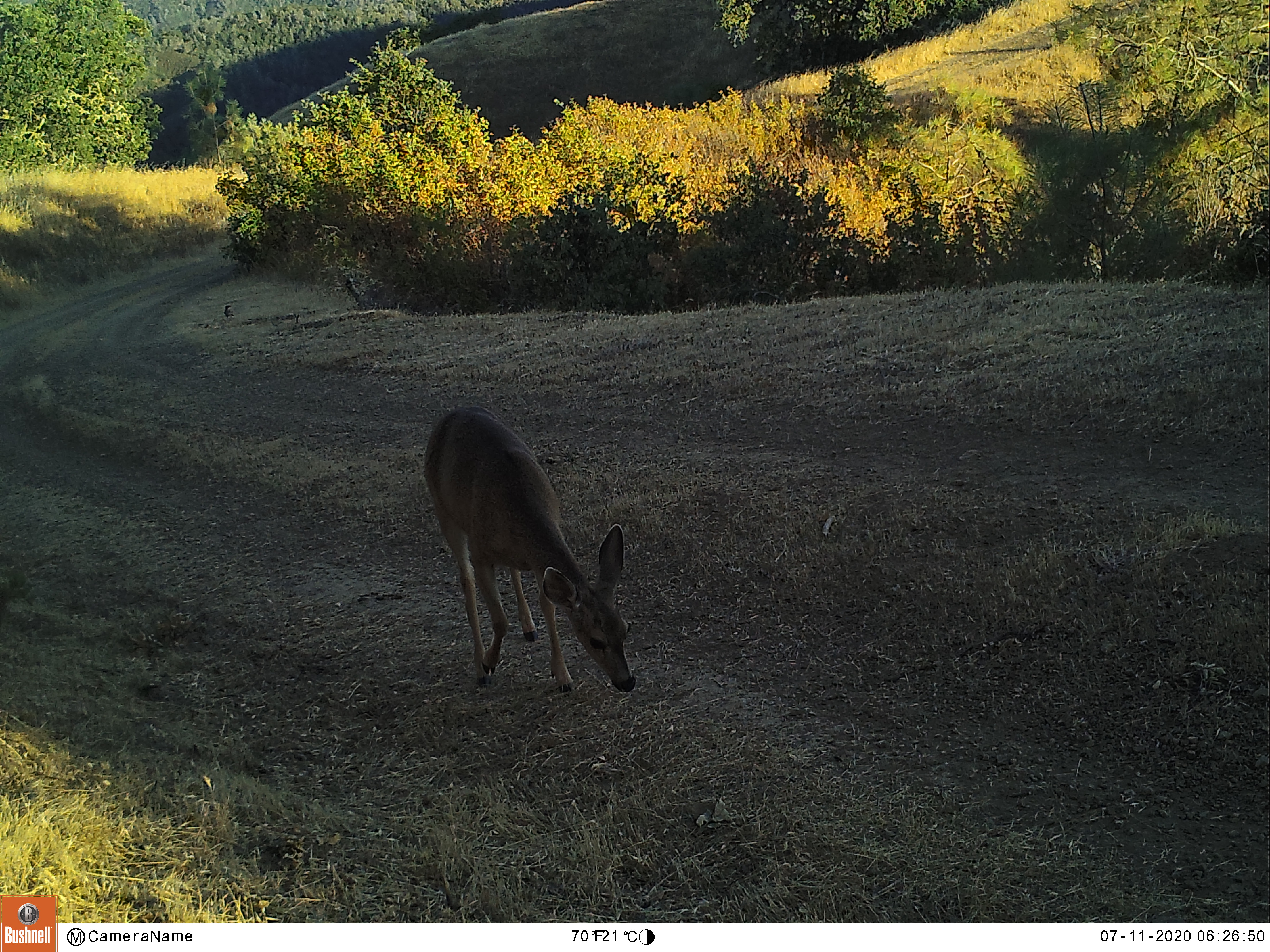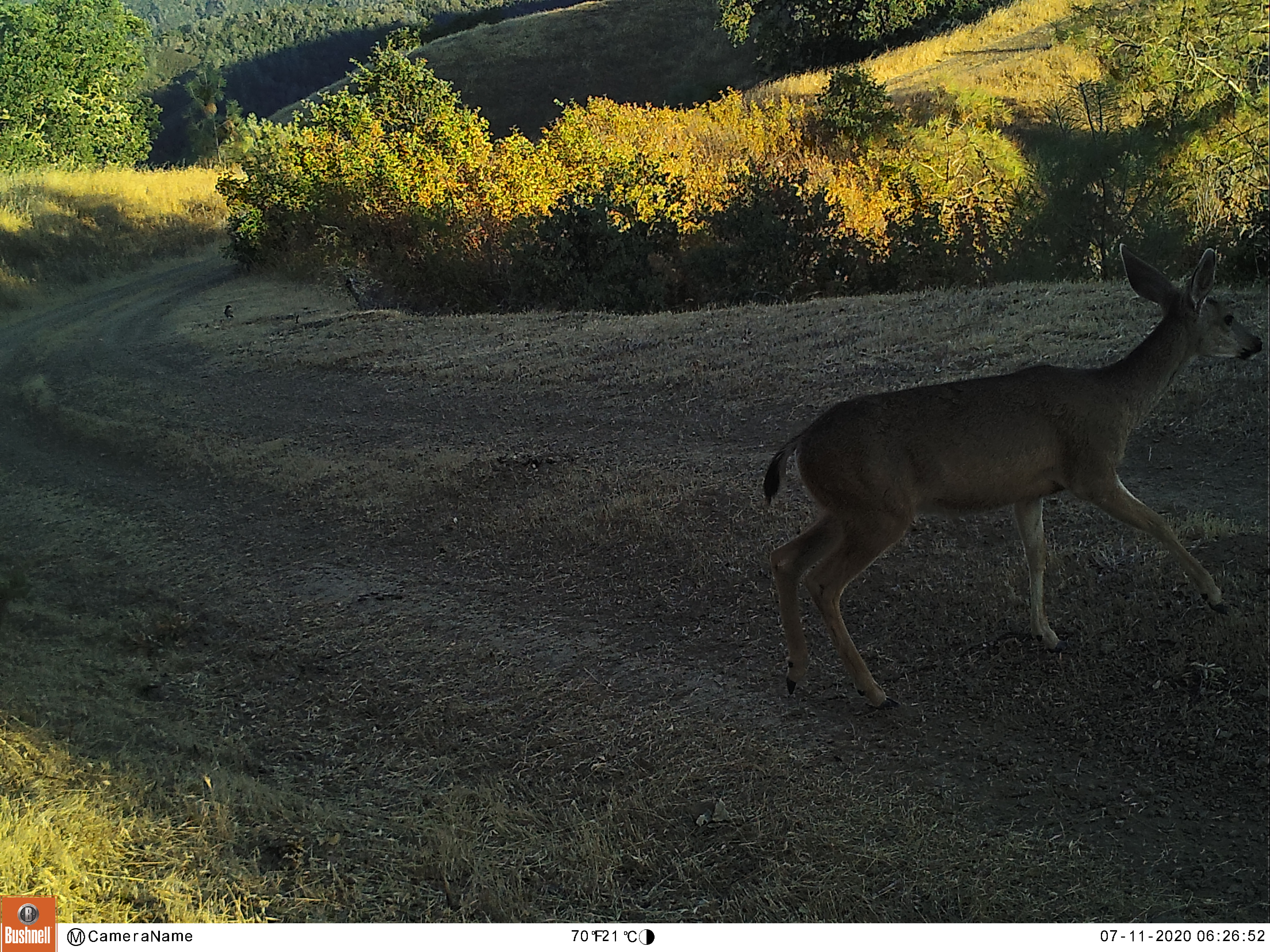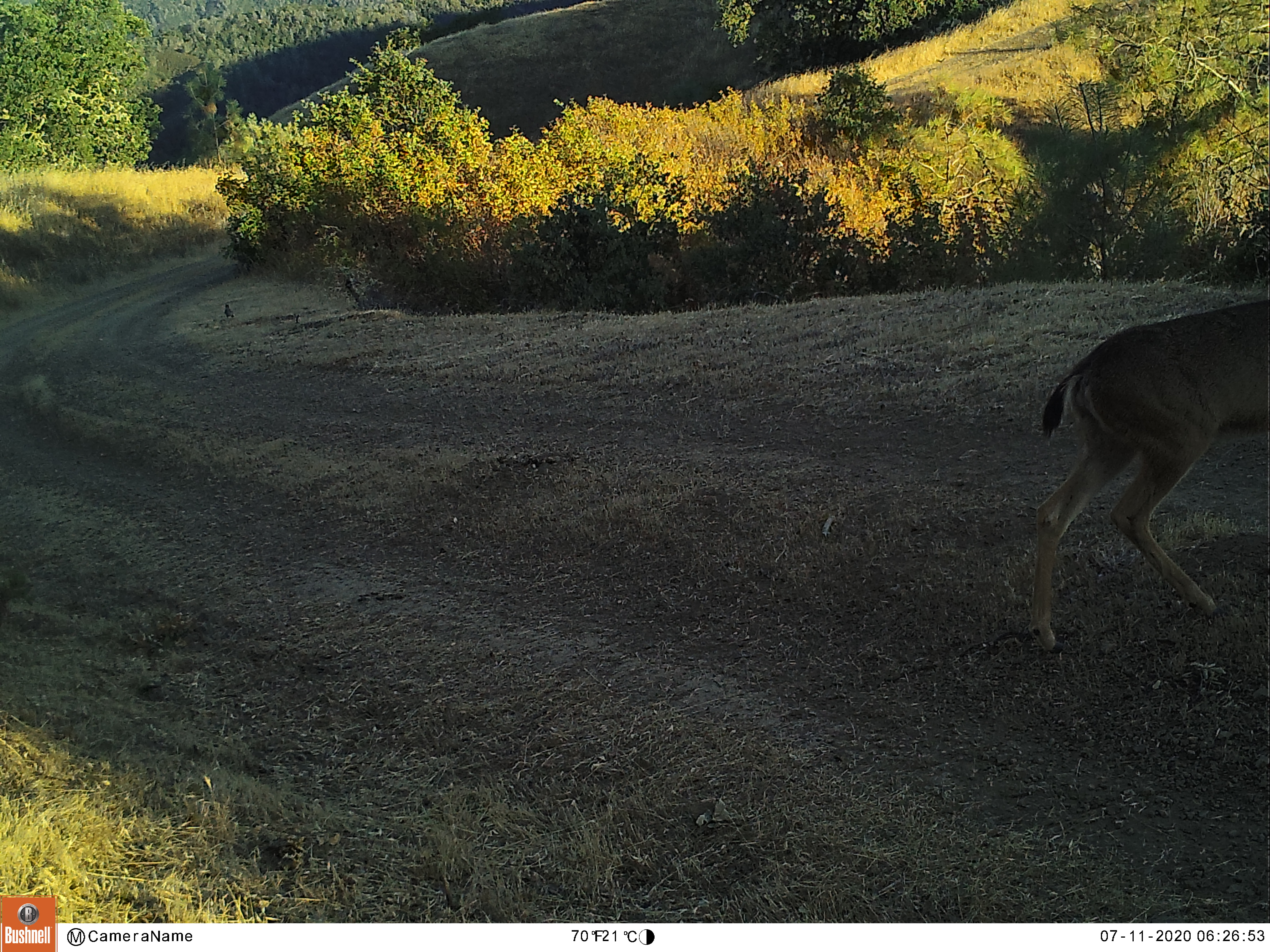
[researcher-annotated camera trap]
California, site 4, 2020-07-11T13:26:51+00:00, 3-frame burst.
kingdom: Animalia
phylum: Chordata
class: Mammalia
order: Artiodactyla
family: Cervidae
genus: Odocoileus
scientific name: Odocoileus hemionus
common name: mule deer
Mule deer (Odocoileus hemionus).